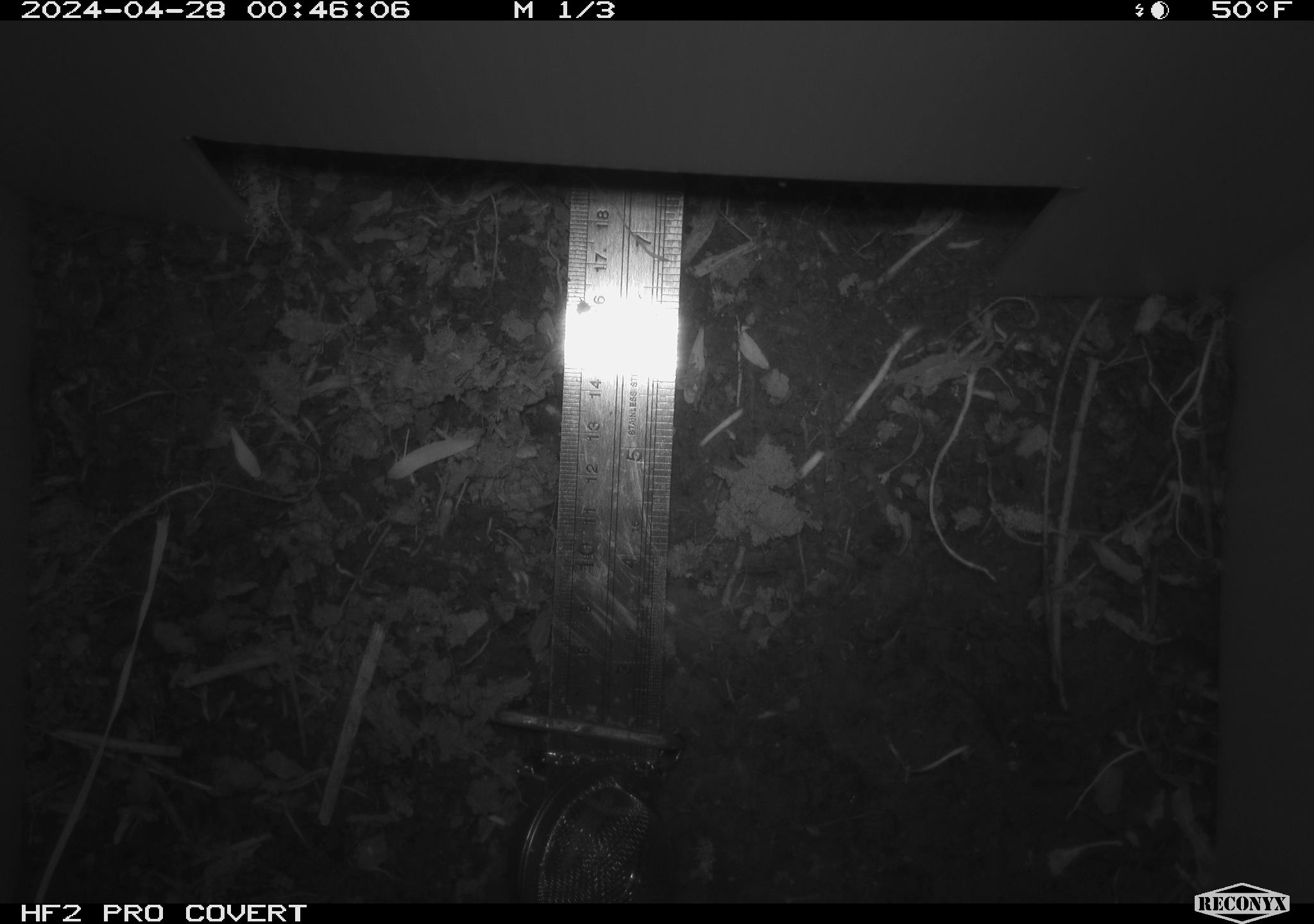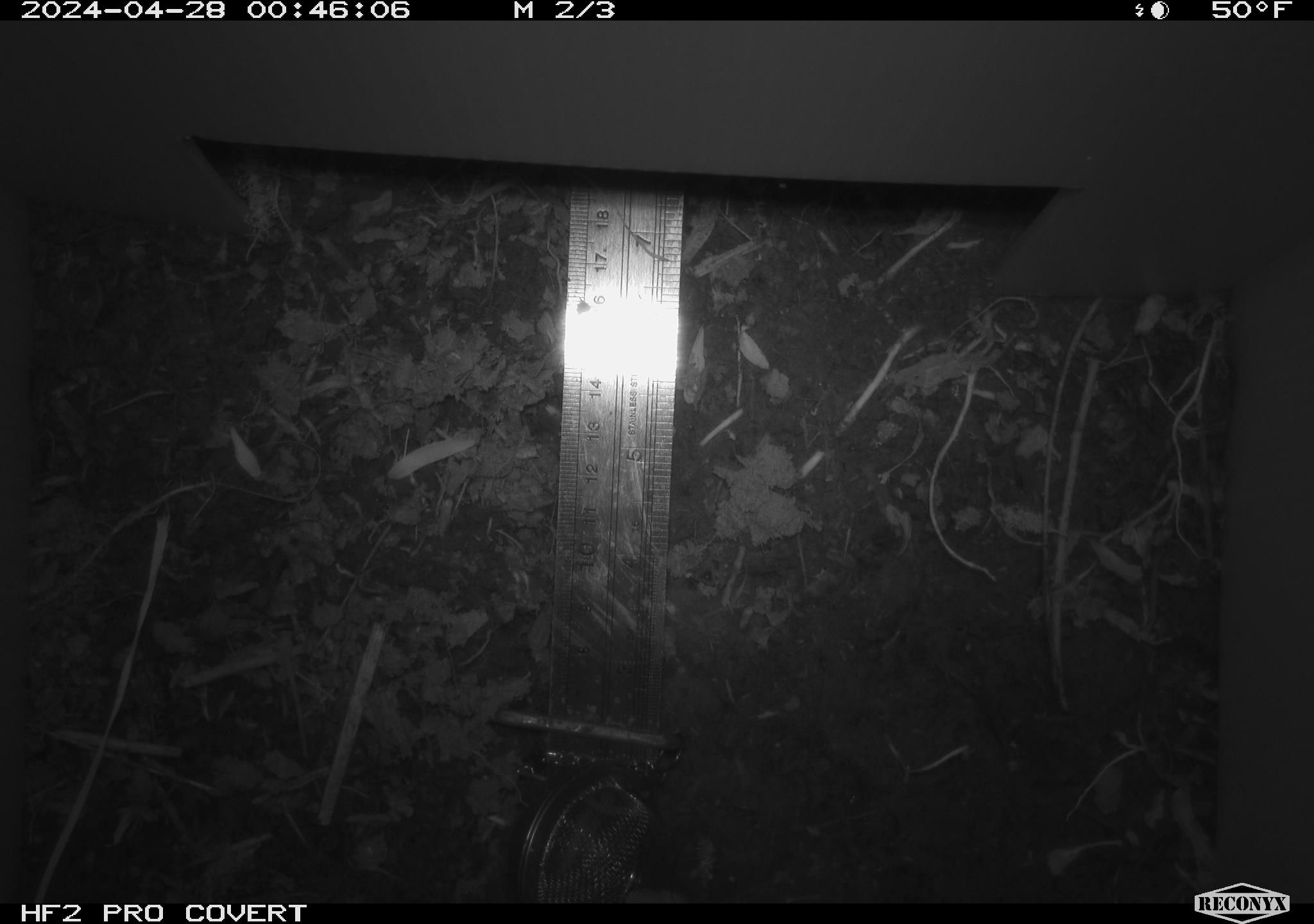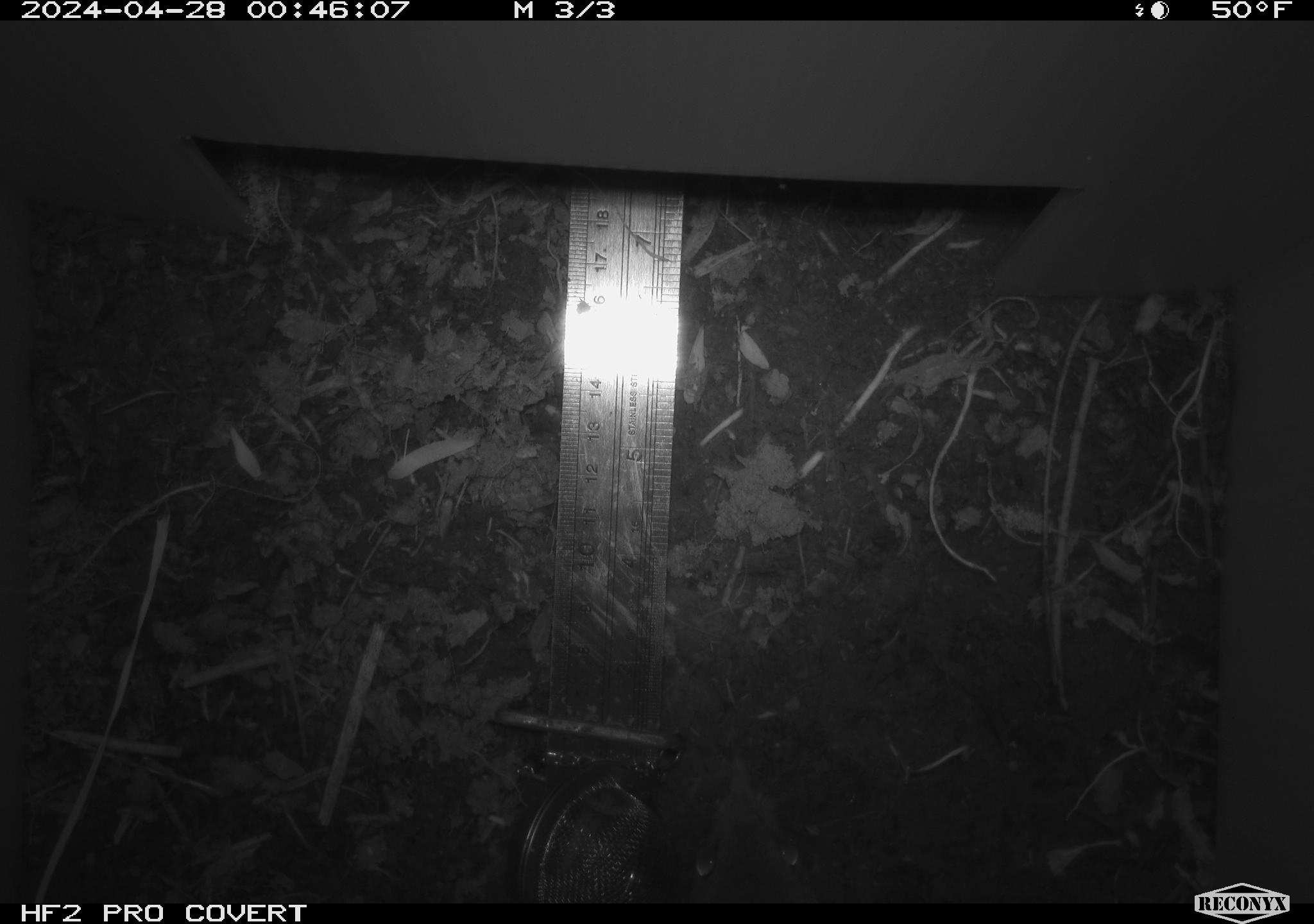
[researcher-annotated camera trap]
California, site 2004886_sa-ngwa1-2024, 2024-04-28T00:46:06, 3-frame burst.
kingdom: Animalia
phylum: Chordata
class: Mammalia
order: Rodentia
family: Muridae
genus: Rattus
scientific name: Rattus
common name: rat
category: rattus species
Rattus species (rat) (Rattus).